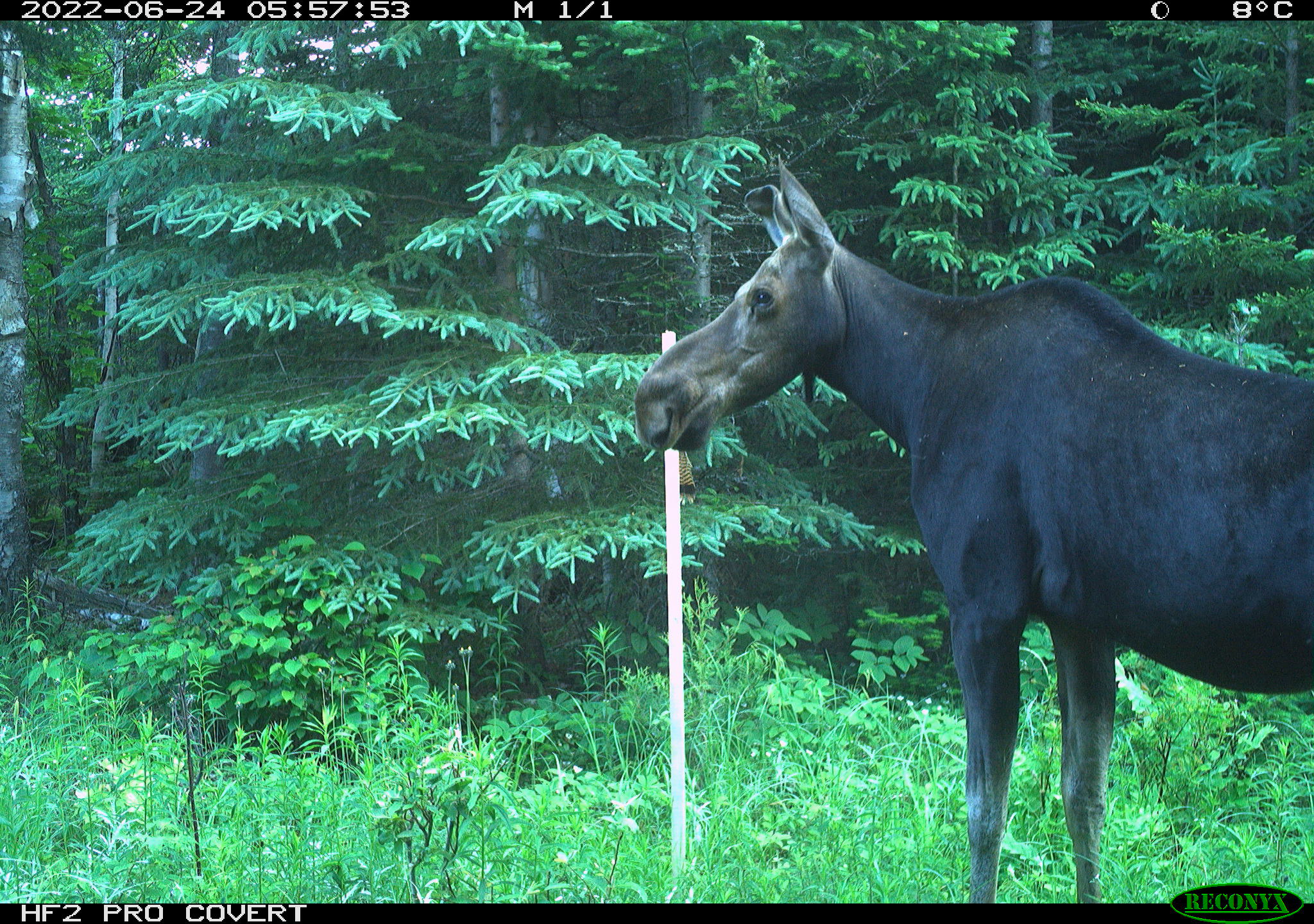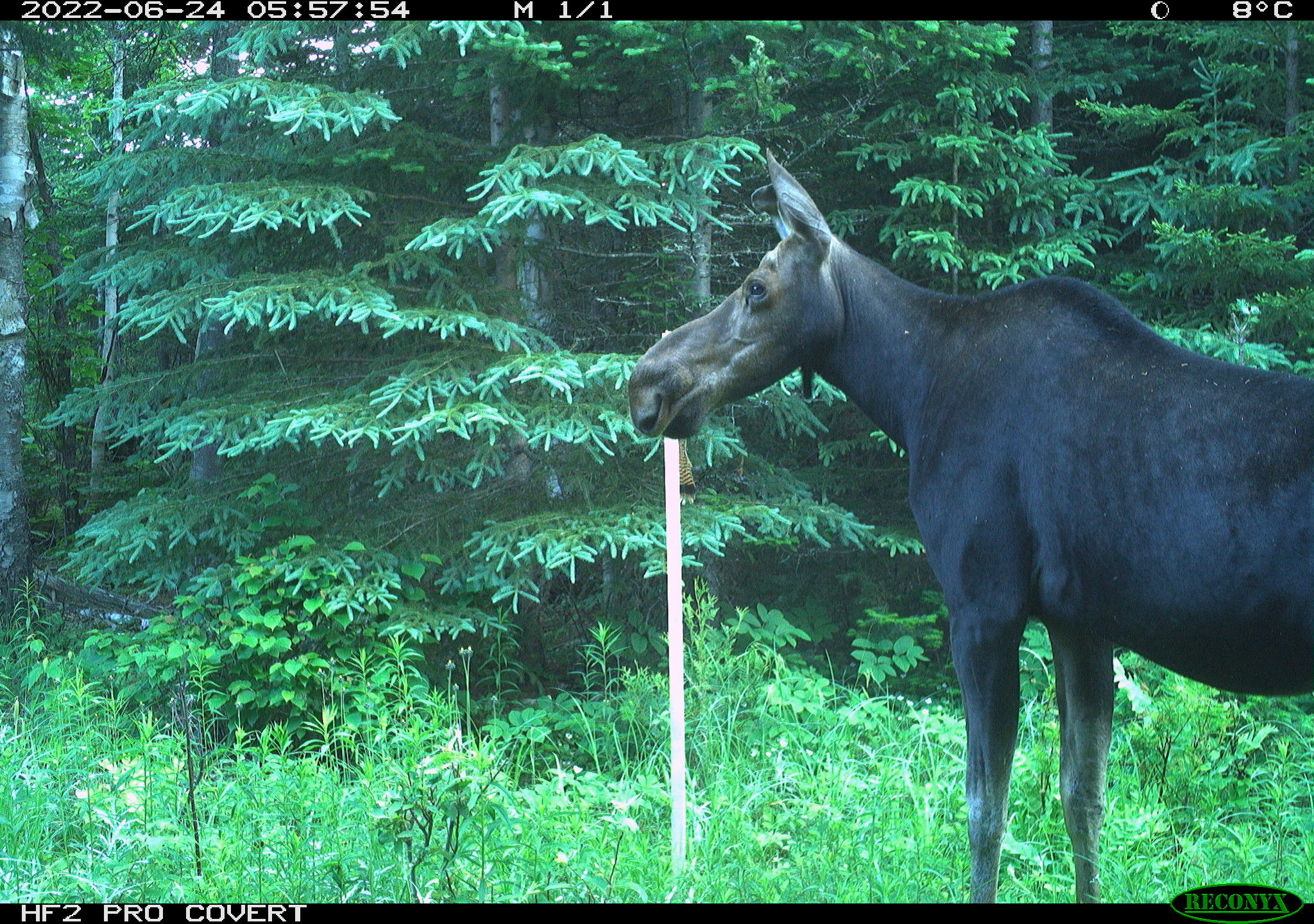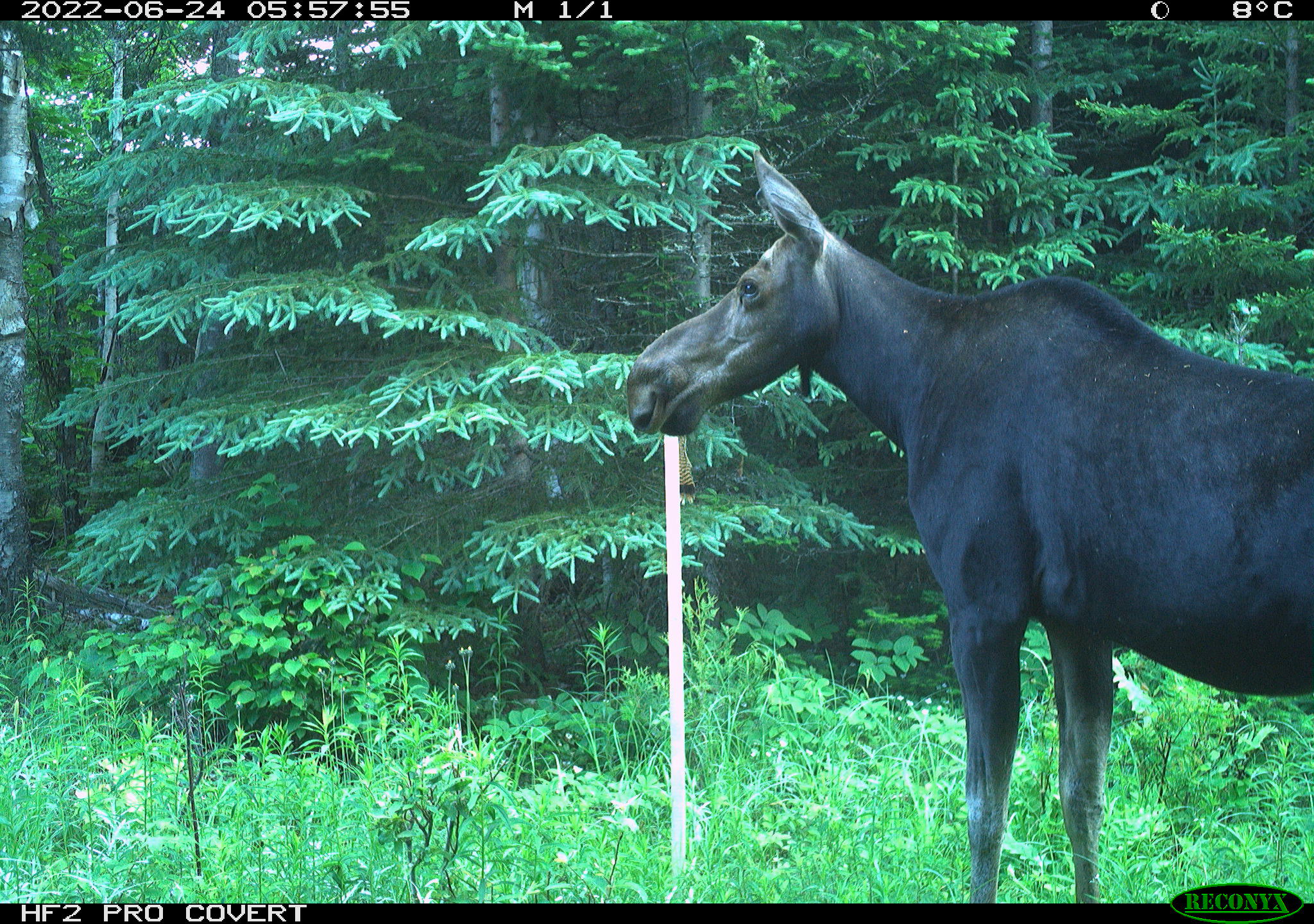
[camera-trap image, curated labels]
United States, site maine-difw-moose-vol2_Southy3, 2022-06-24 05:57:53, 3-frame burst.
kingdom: Animalia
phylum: Chordata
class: Mammalia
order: Artiodactyla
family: Cervidae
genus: Alces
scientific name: Alces alces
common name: moose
Moose (Alces alces).